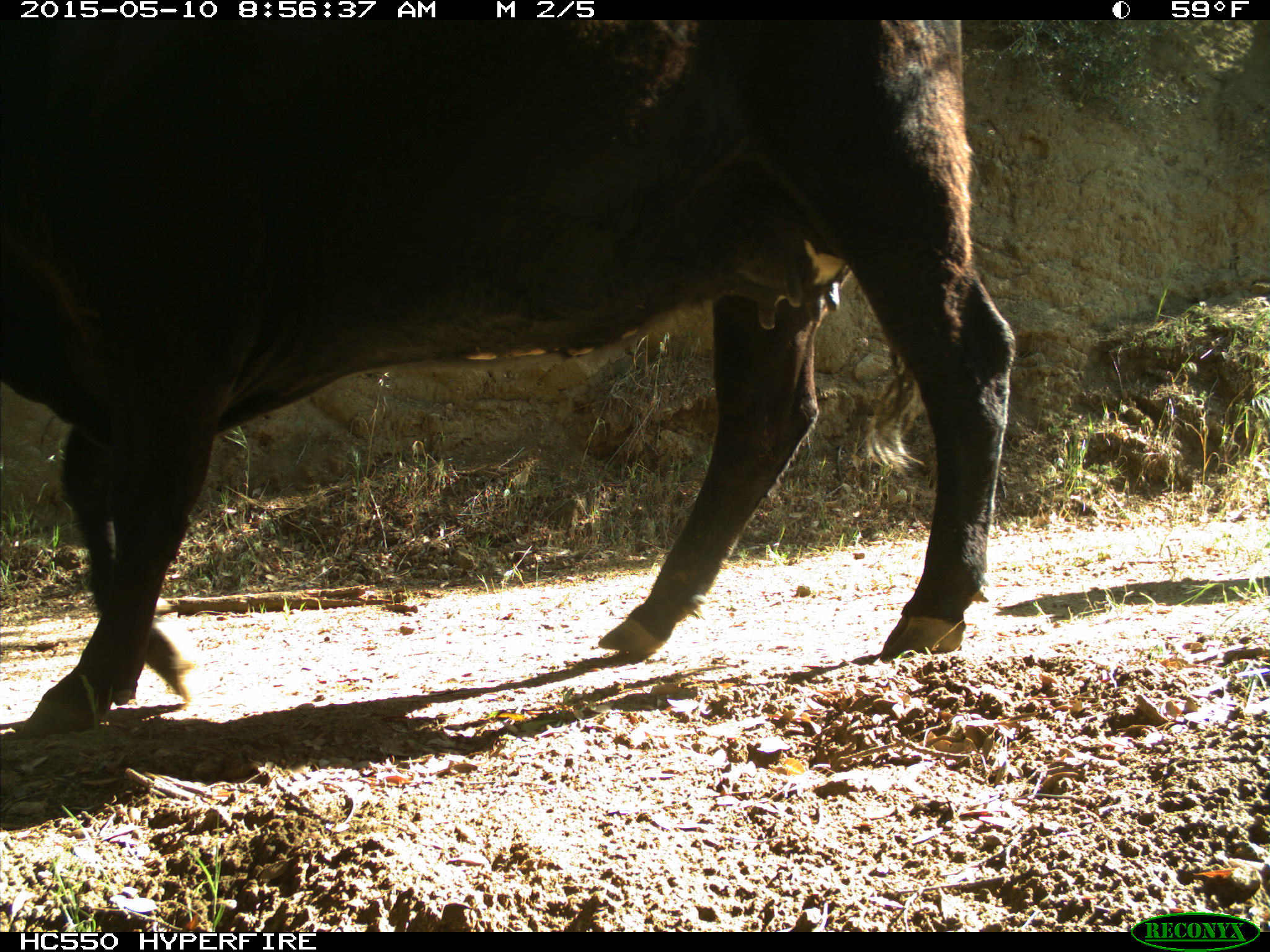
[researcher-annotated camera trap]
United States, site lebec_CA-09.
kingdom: Animalia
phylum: Chordata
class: Mammalia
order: Artiodactyla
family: Bovidae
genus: Bos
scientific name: Bos taurus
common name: domestic cow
Bos taurus (domestic cow).